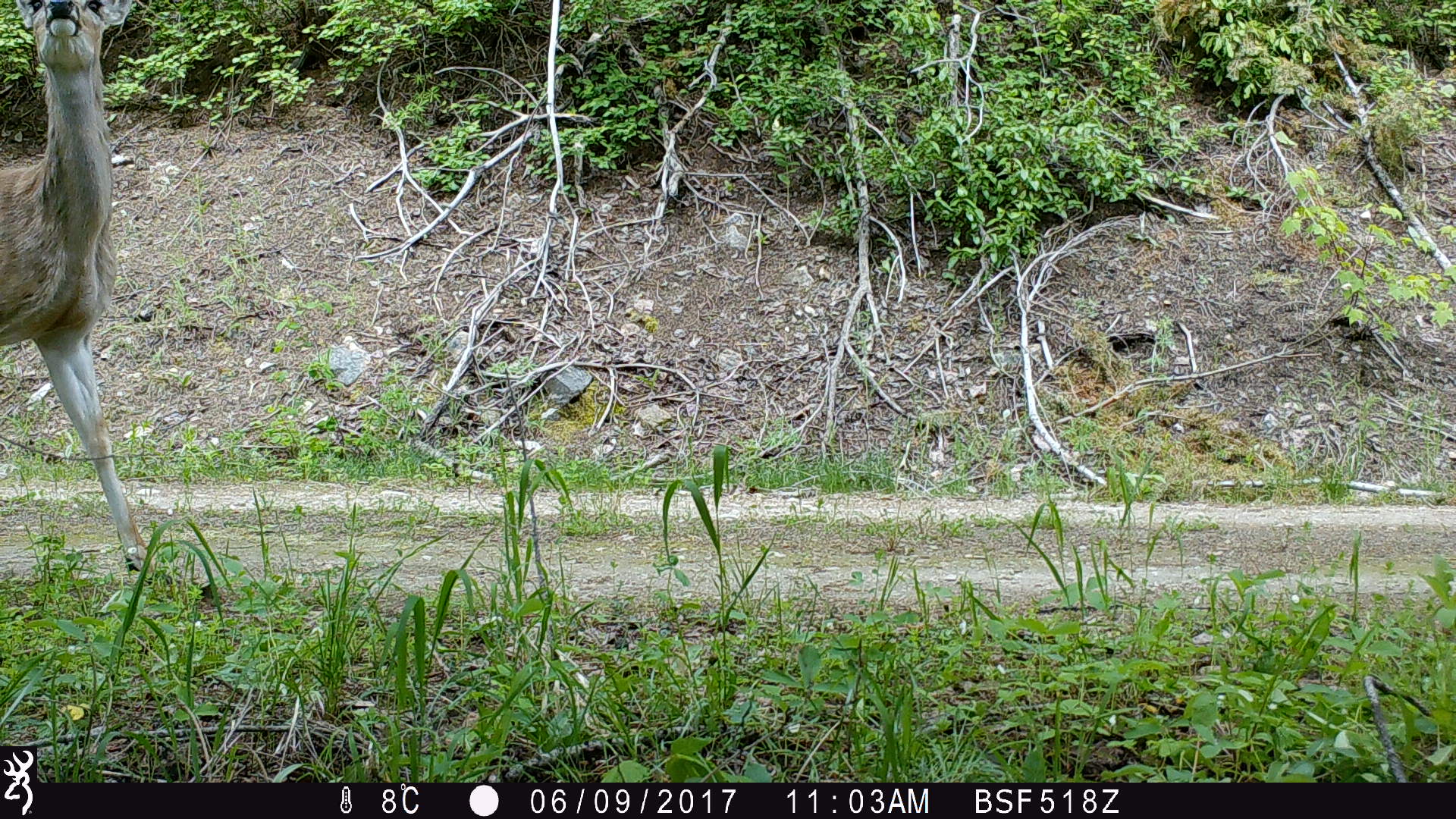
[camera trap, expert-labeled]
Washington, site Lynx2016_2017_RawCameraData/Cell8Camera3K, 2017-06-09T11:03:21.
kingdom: Animalia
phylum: Chordata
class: Mammalia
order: Artiodactyla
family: Cervidae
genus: Odocoileus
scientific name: Odocoileus virginianus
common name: white-tailed deer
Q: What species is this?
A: Odocoileus virginianus (white-tailed deer).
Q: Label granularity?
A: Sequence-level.